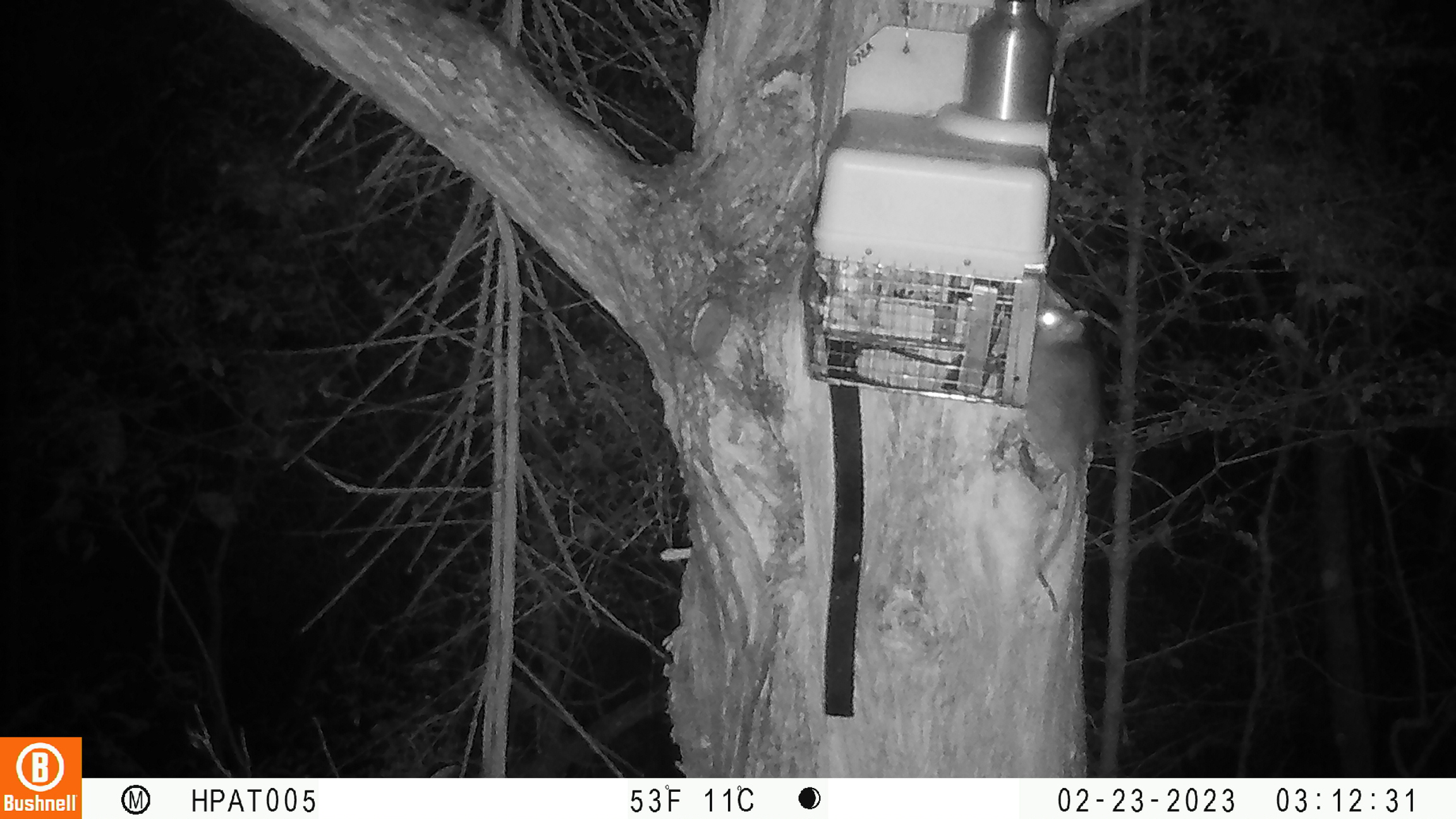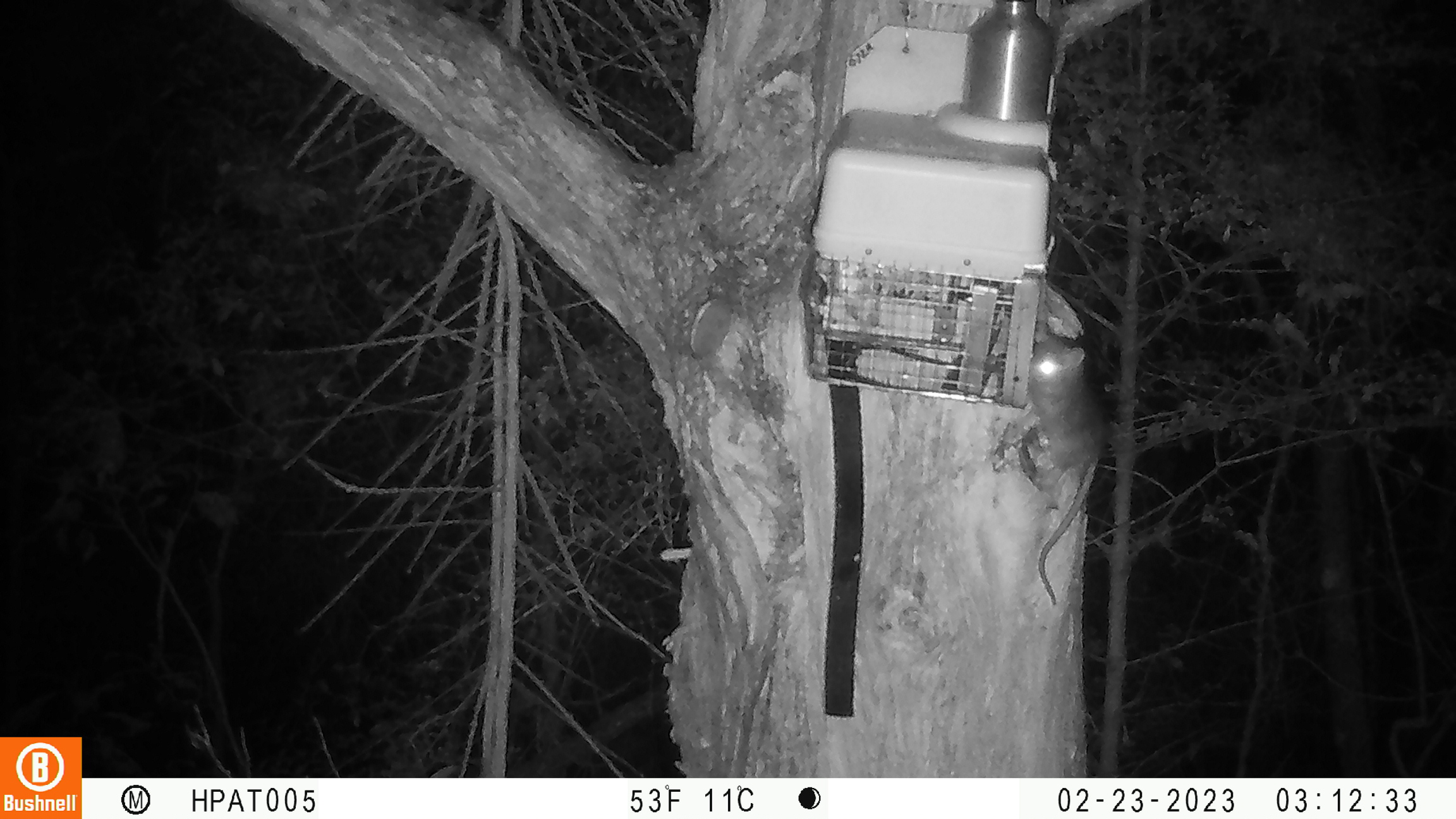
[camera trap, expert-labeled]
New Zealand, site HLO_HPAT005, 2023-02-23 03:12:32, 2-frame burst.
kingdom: Animalia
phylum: Chordata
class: Mammalia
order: Rodentia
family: Muridae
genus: Rattus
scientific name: Rattus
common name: rat